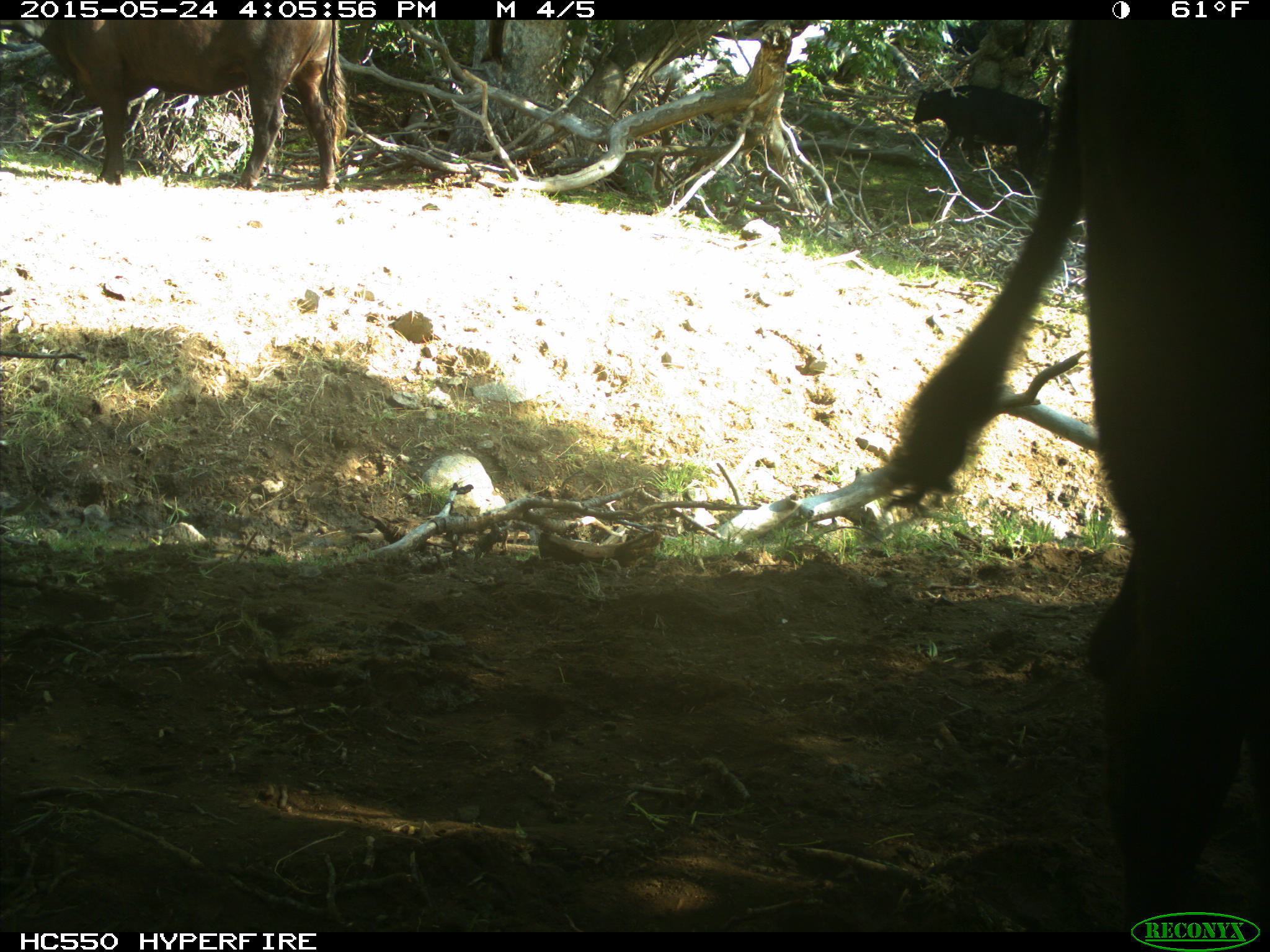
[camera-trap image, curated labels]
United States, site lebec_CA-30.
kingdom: Animalia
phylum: Chordata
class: Mammalia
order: Artiodactyla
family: Bovidae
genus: Bos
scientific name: Bos taurus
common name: domestic cow